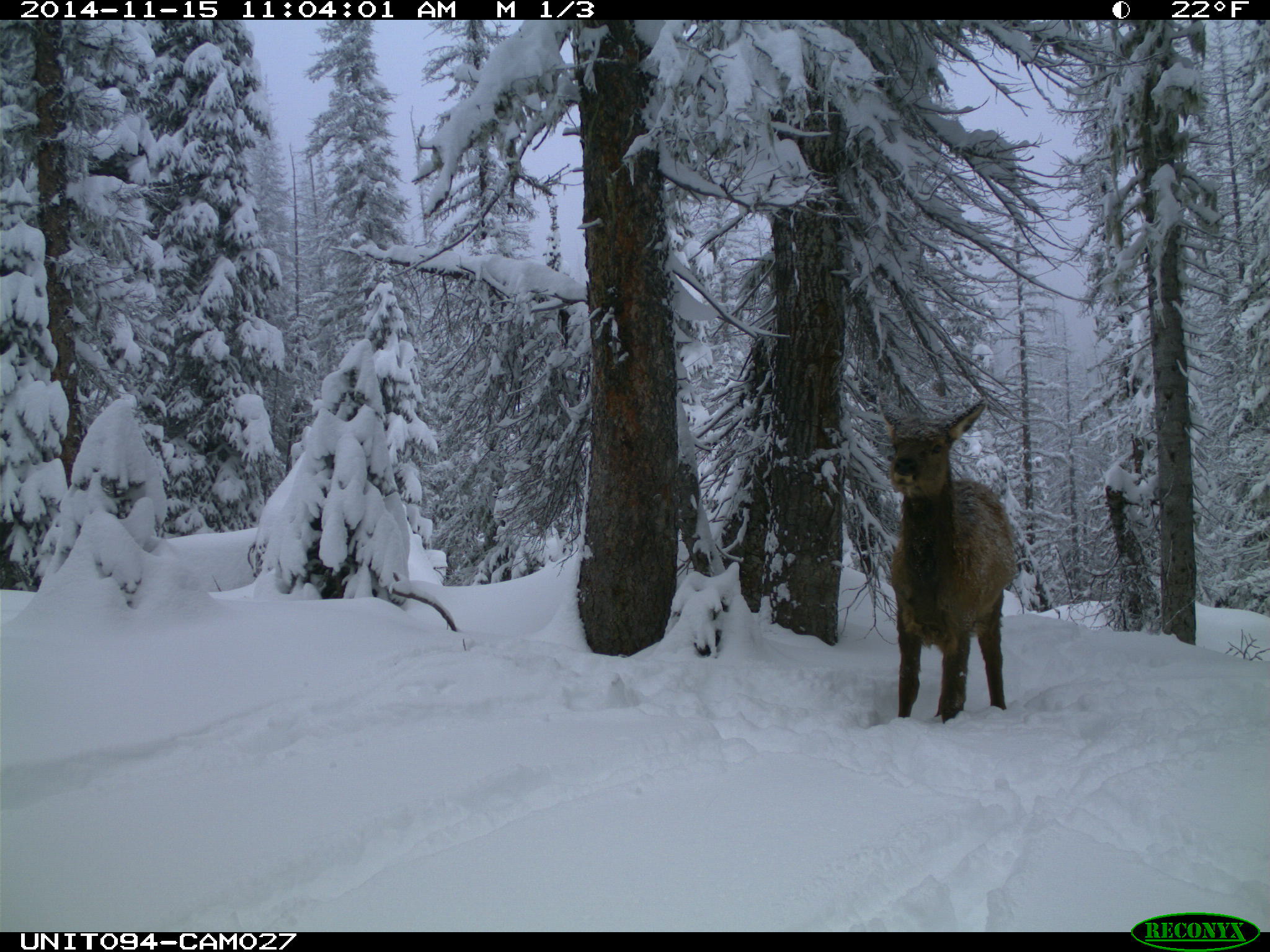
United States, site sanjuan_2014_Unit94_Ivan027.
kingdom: Animalia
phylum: Chordata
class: Mammalia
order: Artiodactyla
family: Cervidae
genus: Cervus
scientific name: Cervus elaphus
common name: red deer